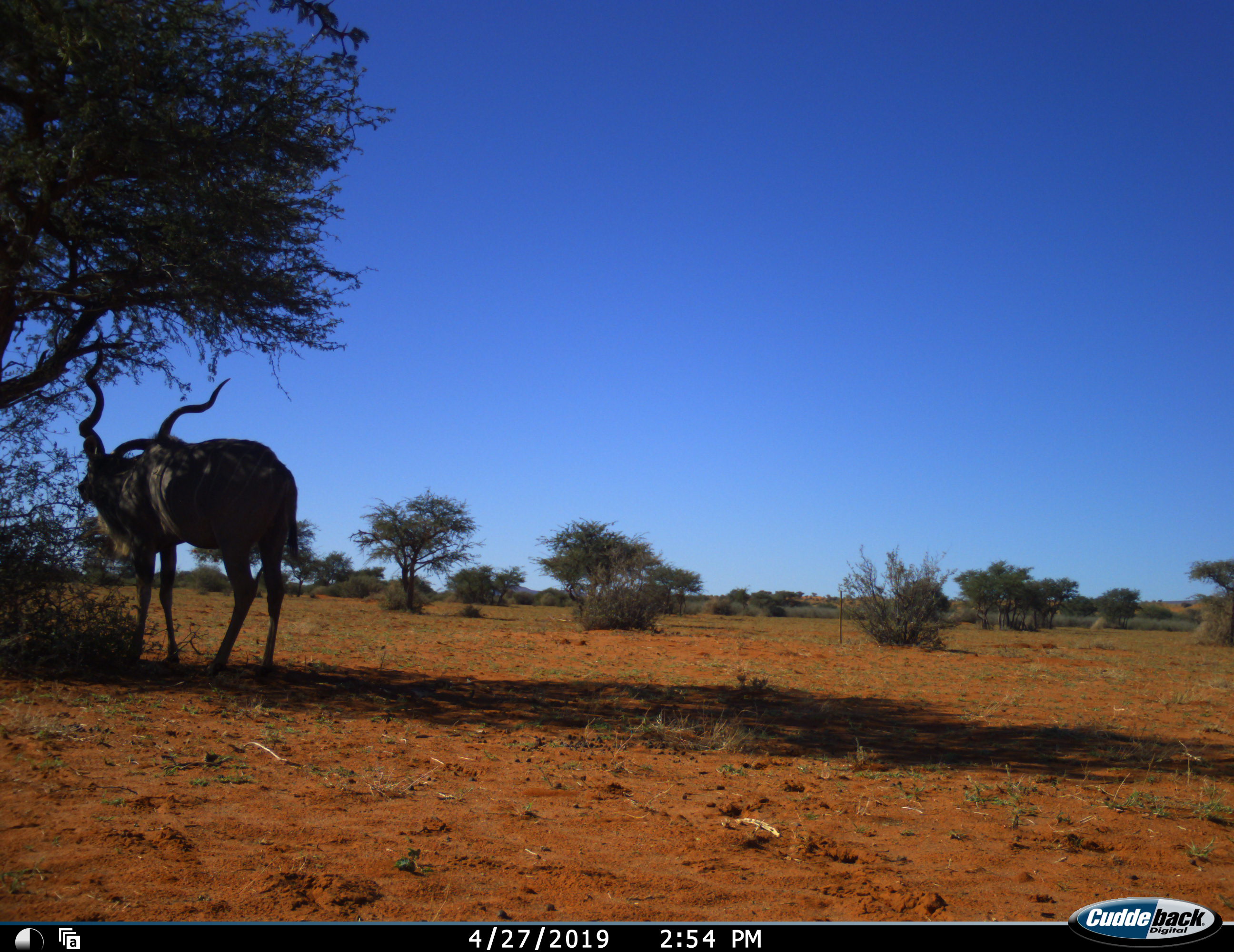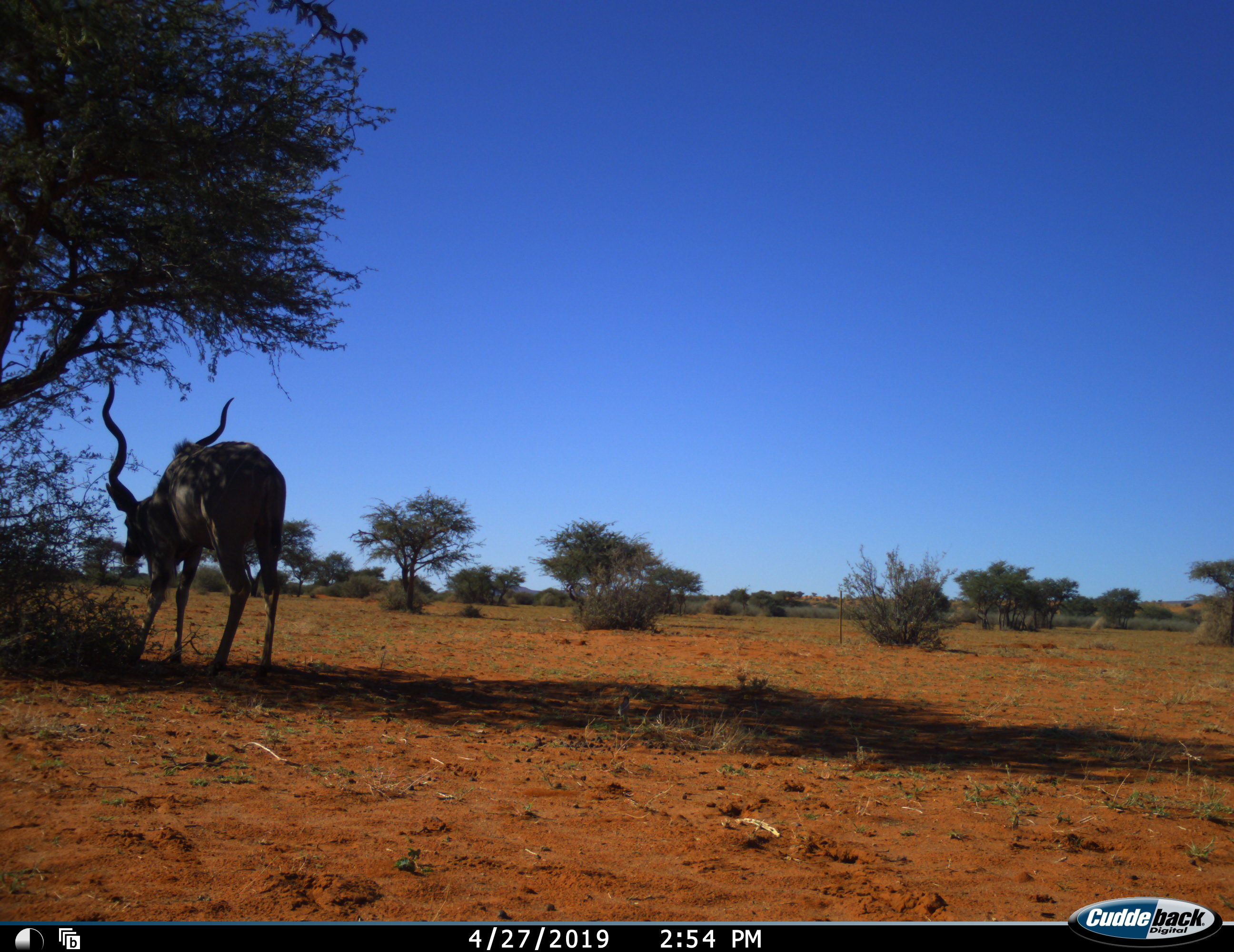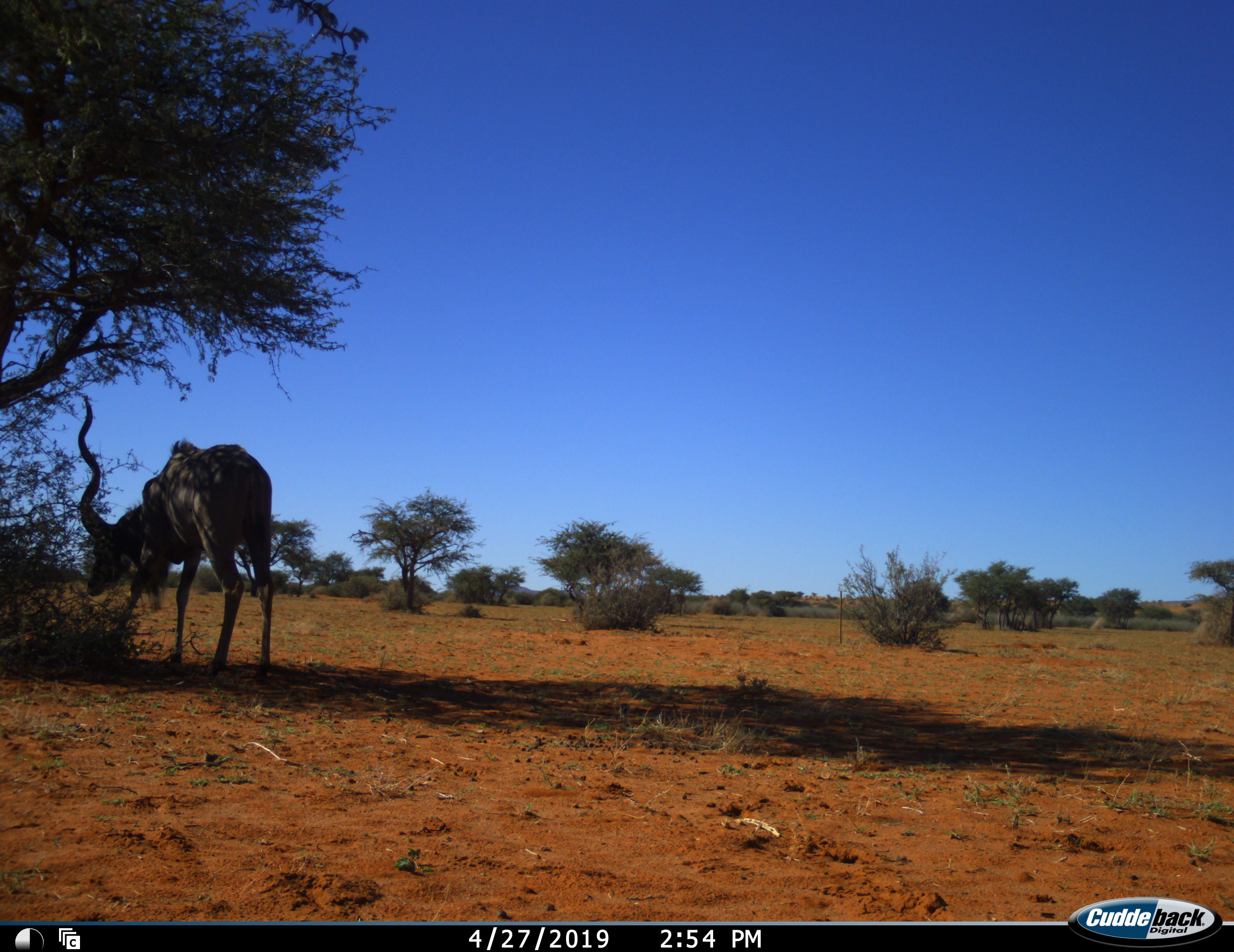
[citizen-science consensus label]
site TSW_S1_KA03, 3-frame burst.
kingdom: Animalia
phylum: Chordata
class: Mammalia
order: Artiodactyla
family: Bovidae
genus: Tragelaphus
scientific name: Tragelaphus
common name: kudu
Kudu (Tragelaphus), count 1. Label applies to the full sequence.